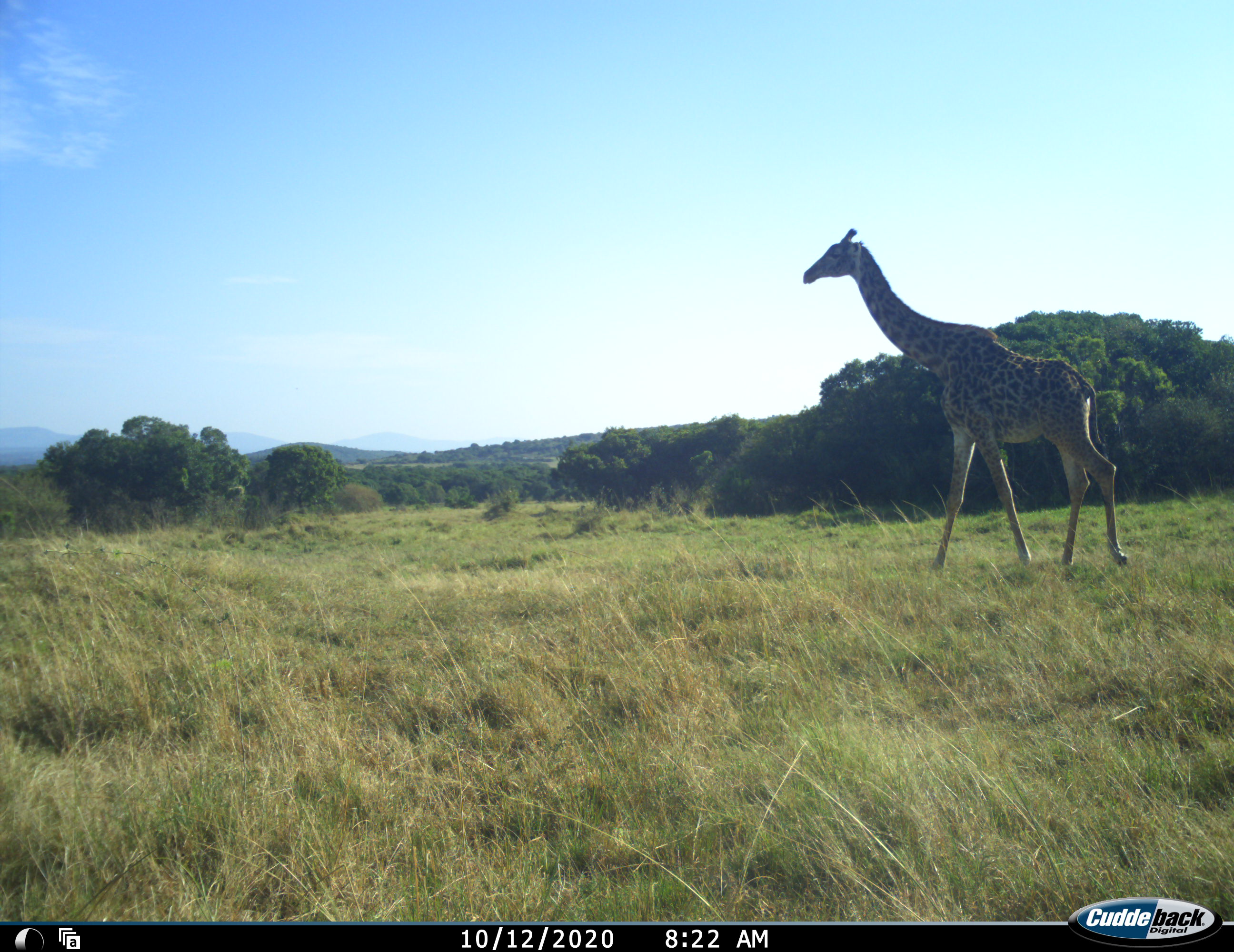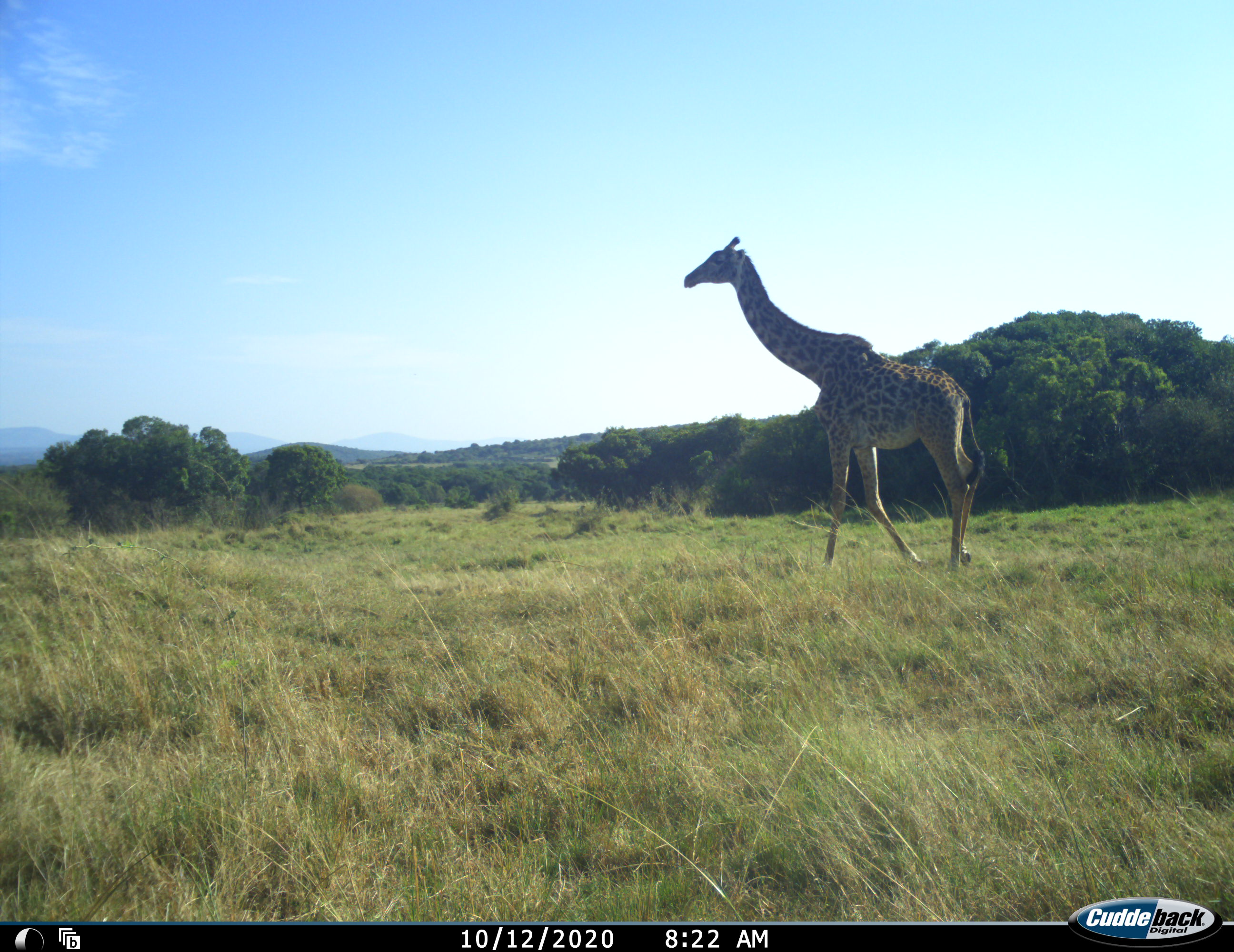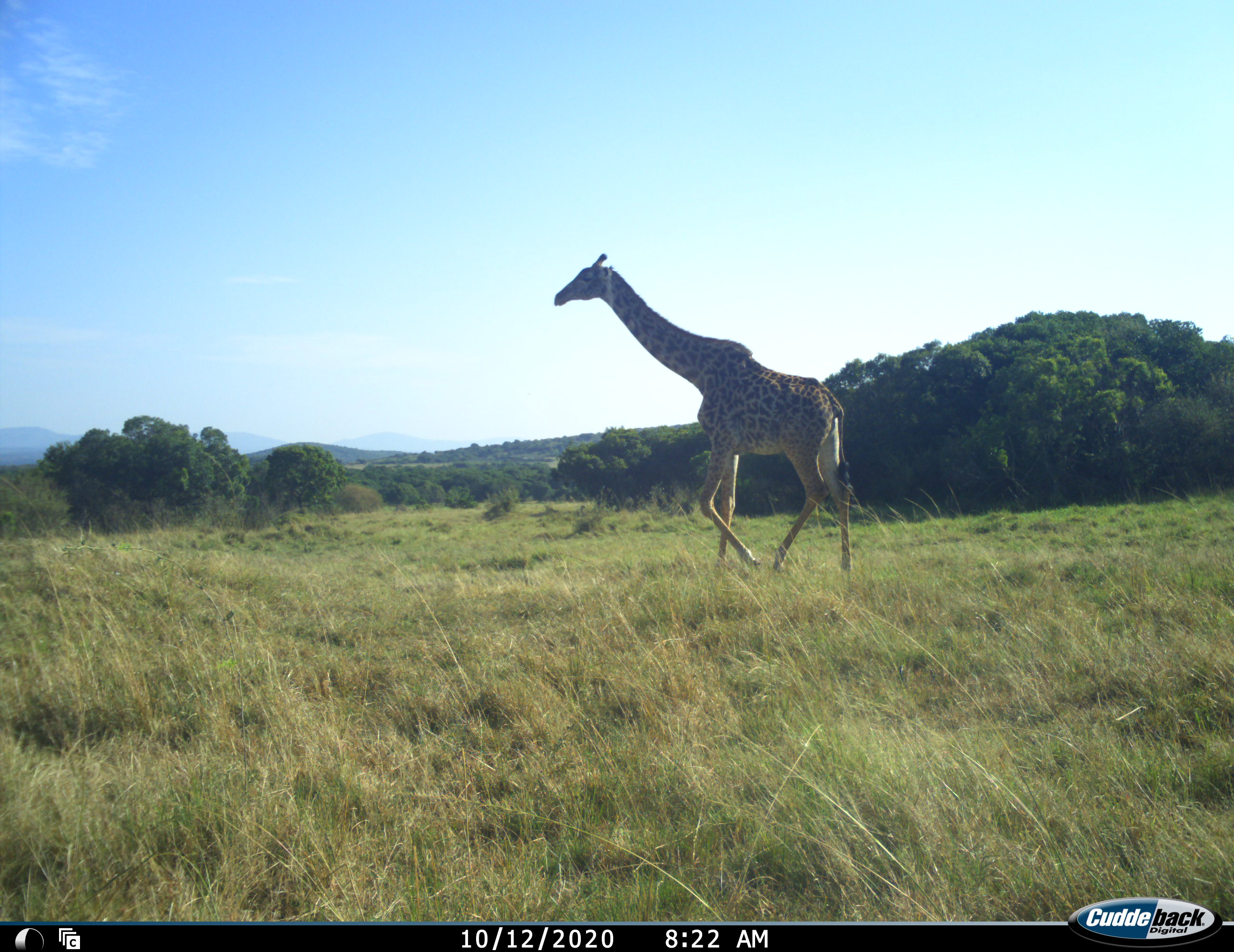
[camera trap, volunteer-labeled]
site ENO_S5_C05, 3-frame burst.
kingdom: Animalia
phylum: Chordata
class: Mammalia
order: Artiodactyla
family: Giraffidae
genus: Giraffa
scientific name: Giraffa camelopardalis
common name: giraffe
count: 1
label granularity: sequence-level